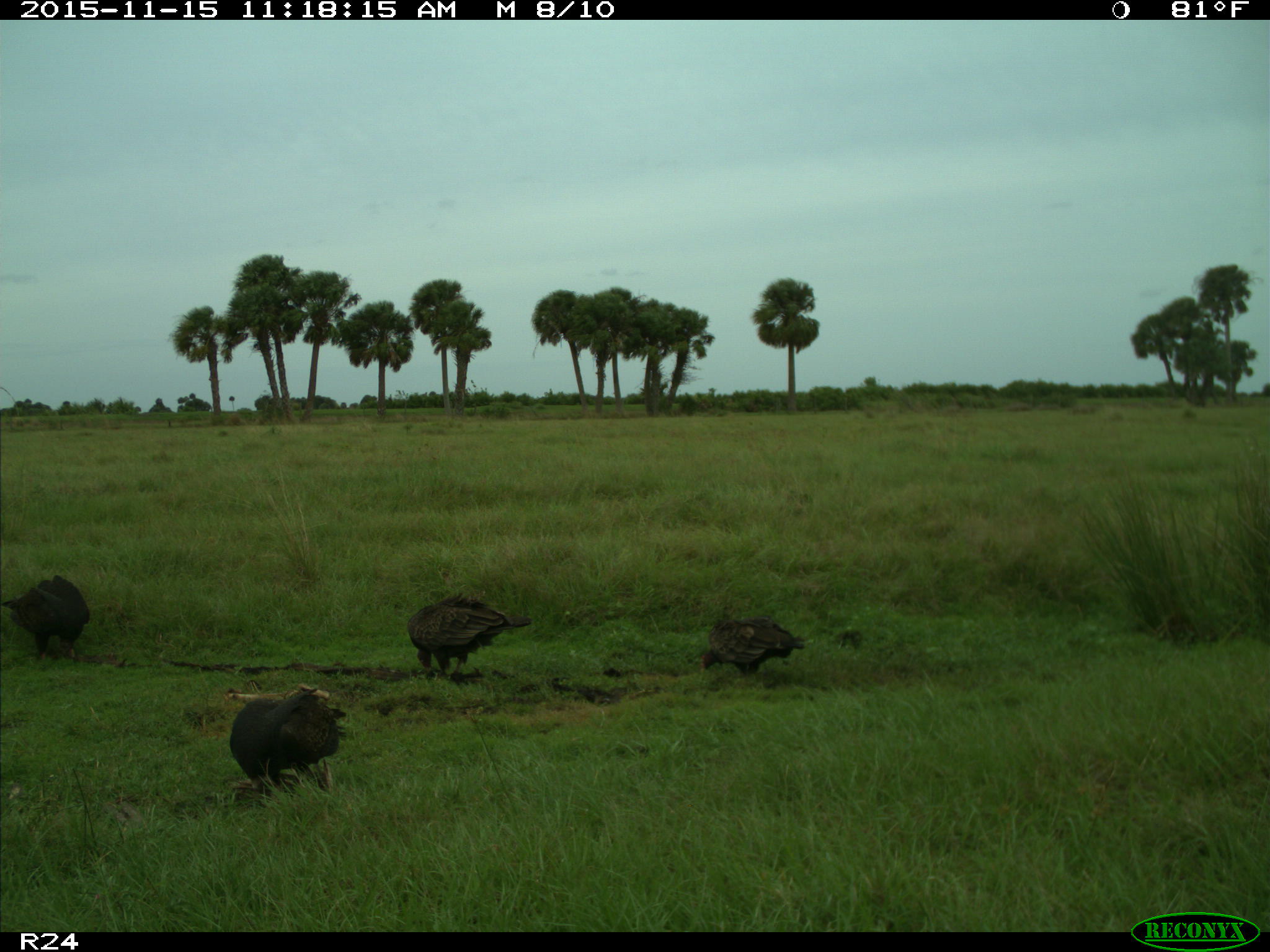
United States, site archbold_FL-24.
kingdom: Animalia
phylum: Chordata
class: Aves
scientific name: Aves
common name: birds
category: unidentified bird